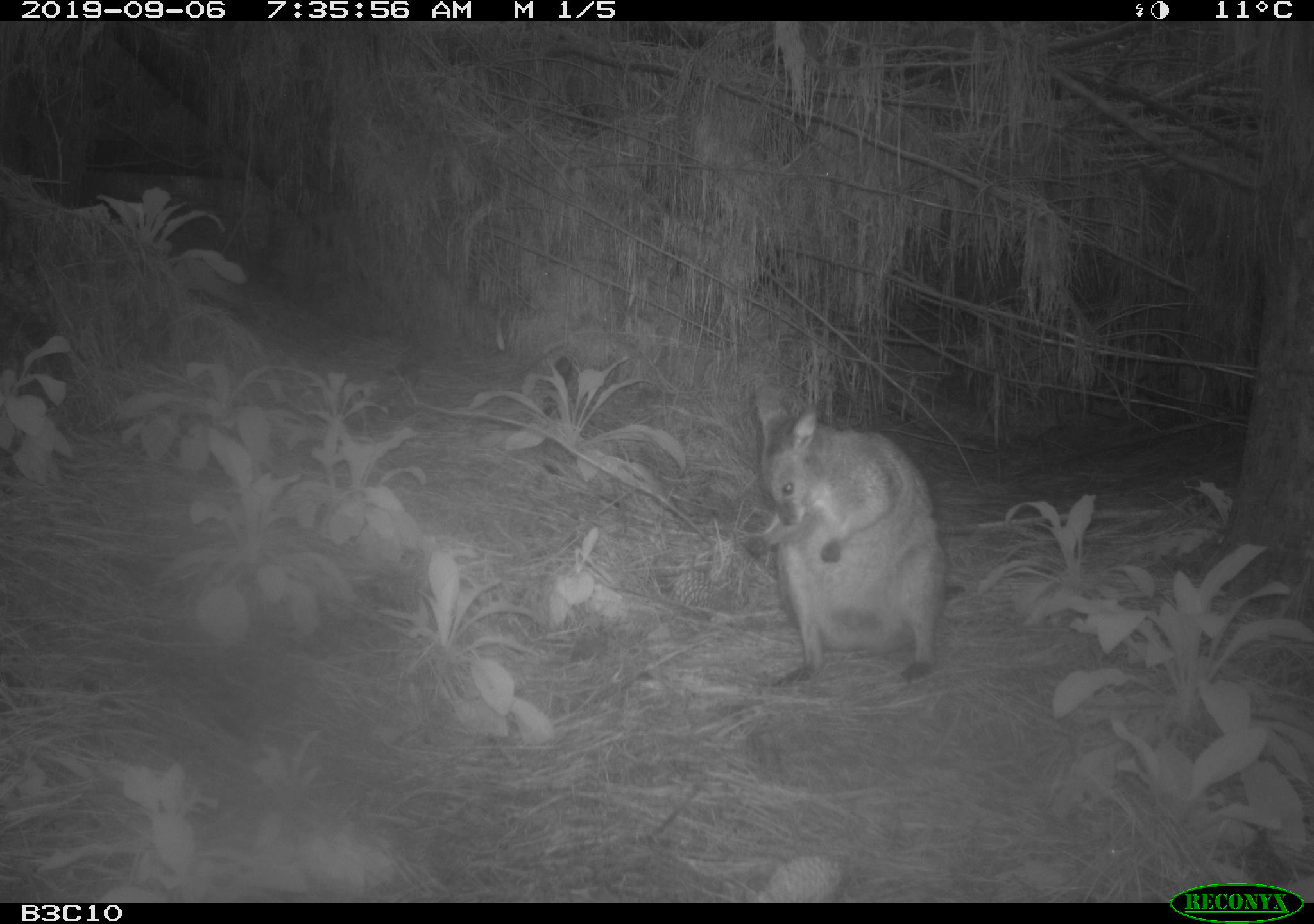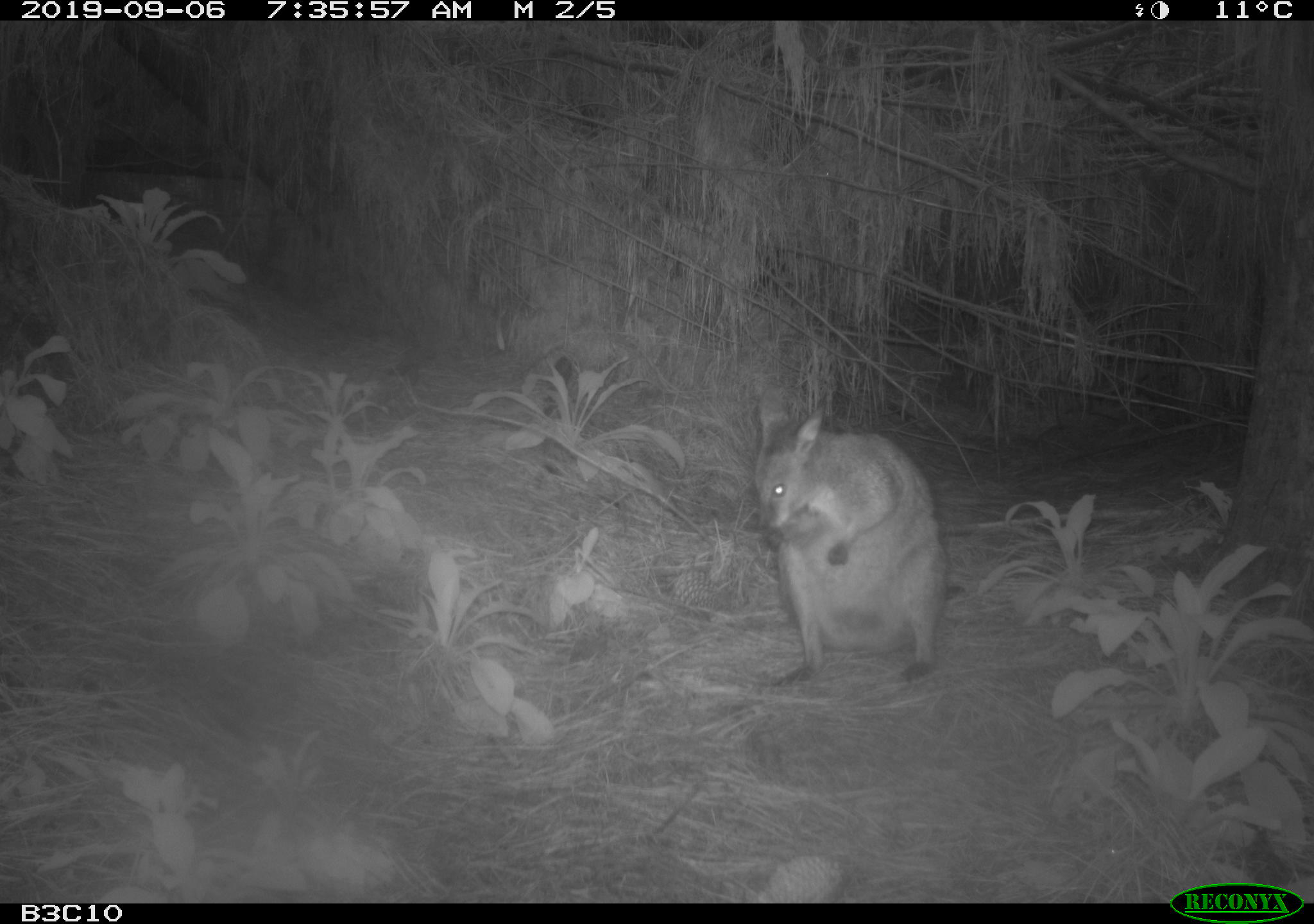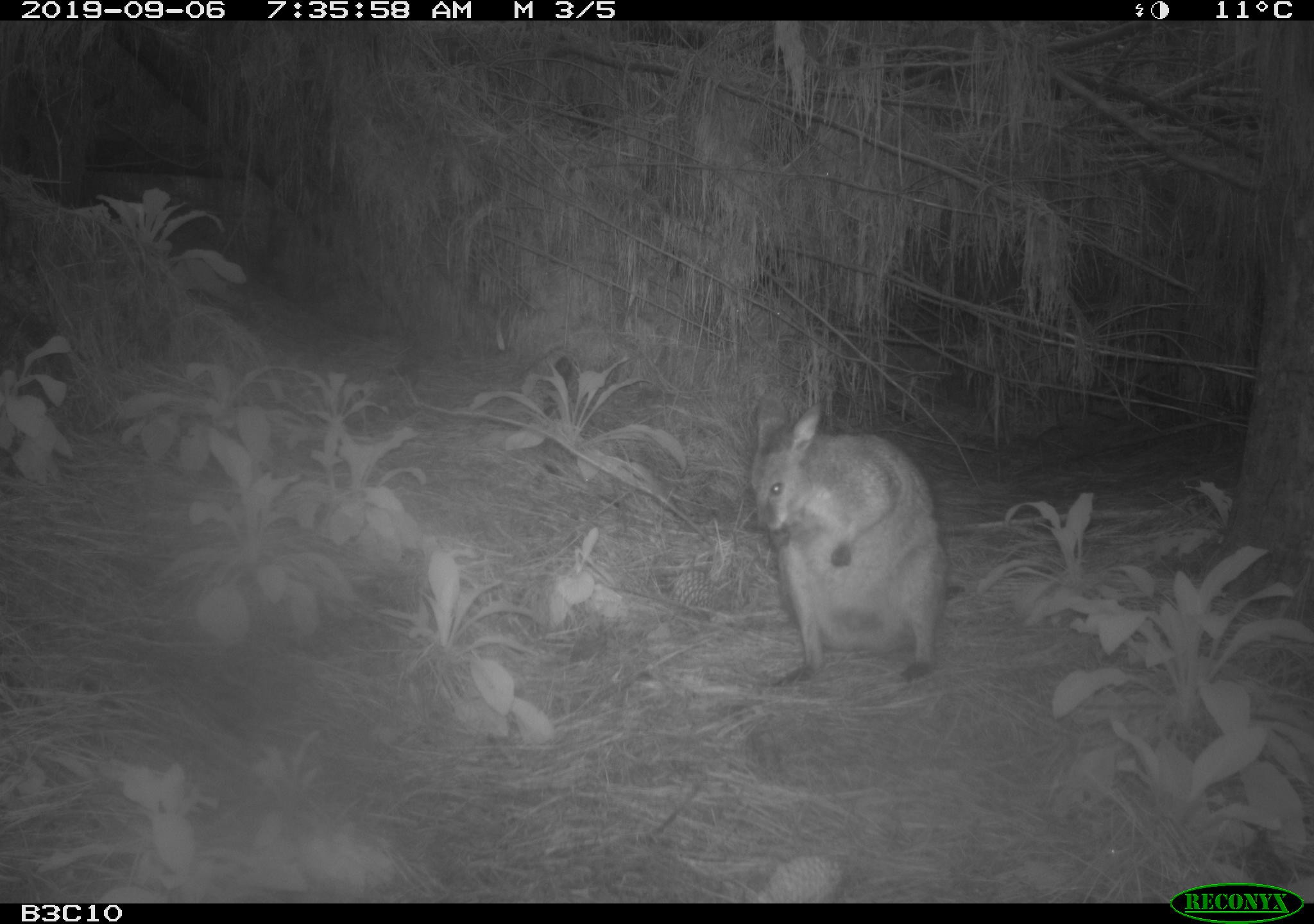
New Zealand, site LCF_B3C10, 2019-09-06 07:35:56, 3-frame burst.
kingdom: Animalia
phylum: Chordata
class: Mammalia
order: Diprotodontia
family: Macropodidae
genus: Notamacropus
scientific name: Notamacropus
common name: wallaby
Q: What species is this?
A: Wallaby (Notamacropus).